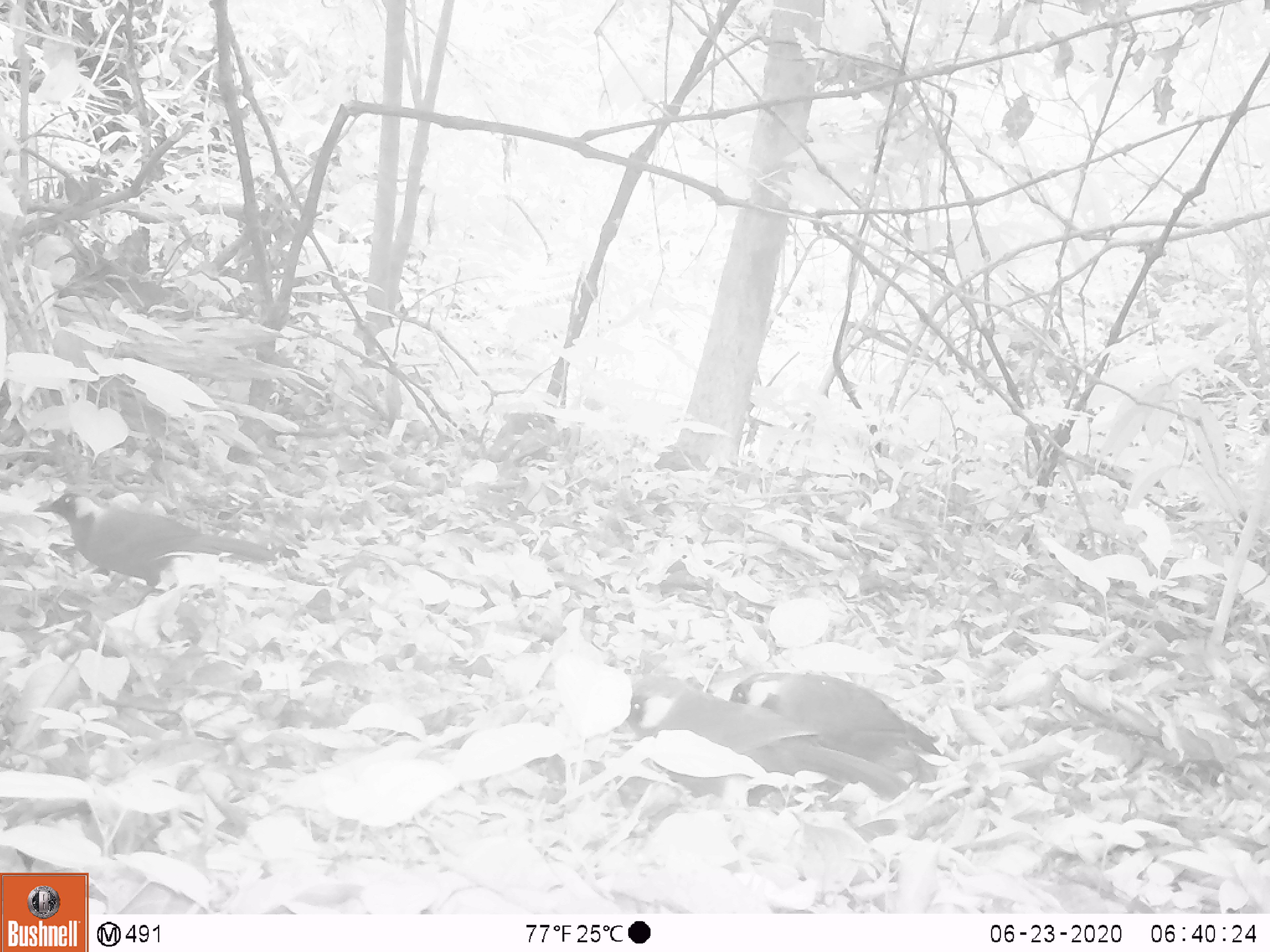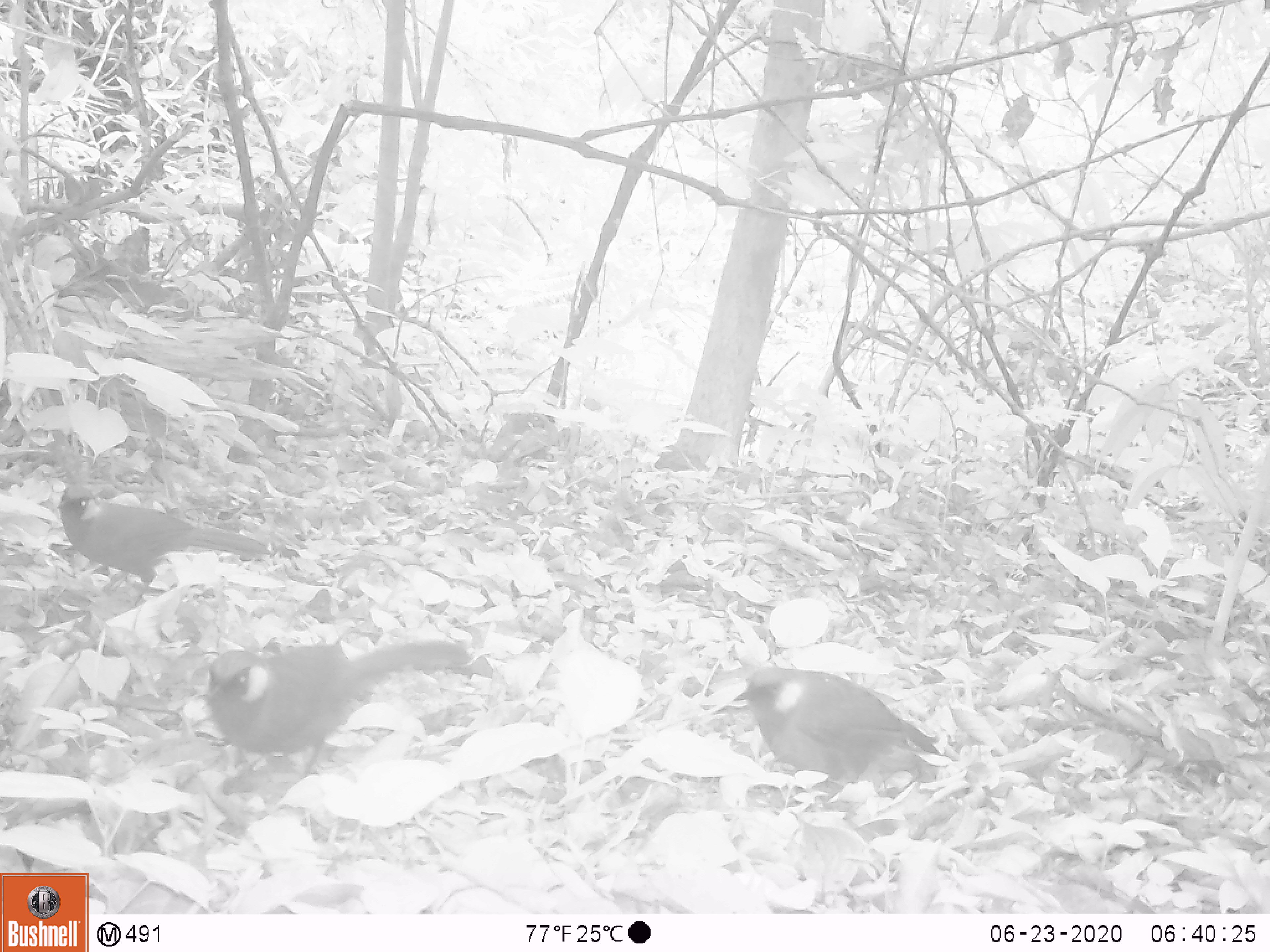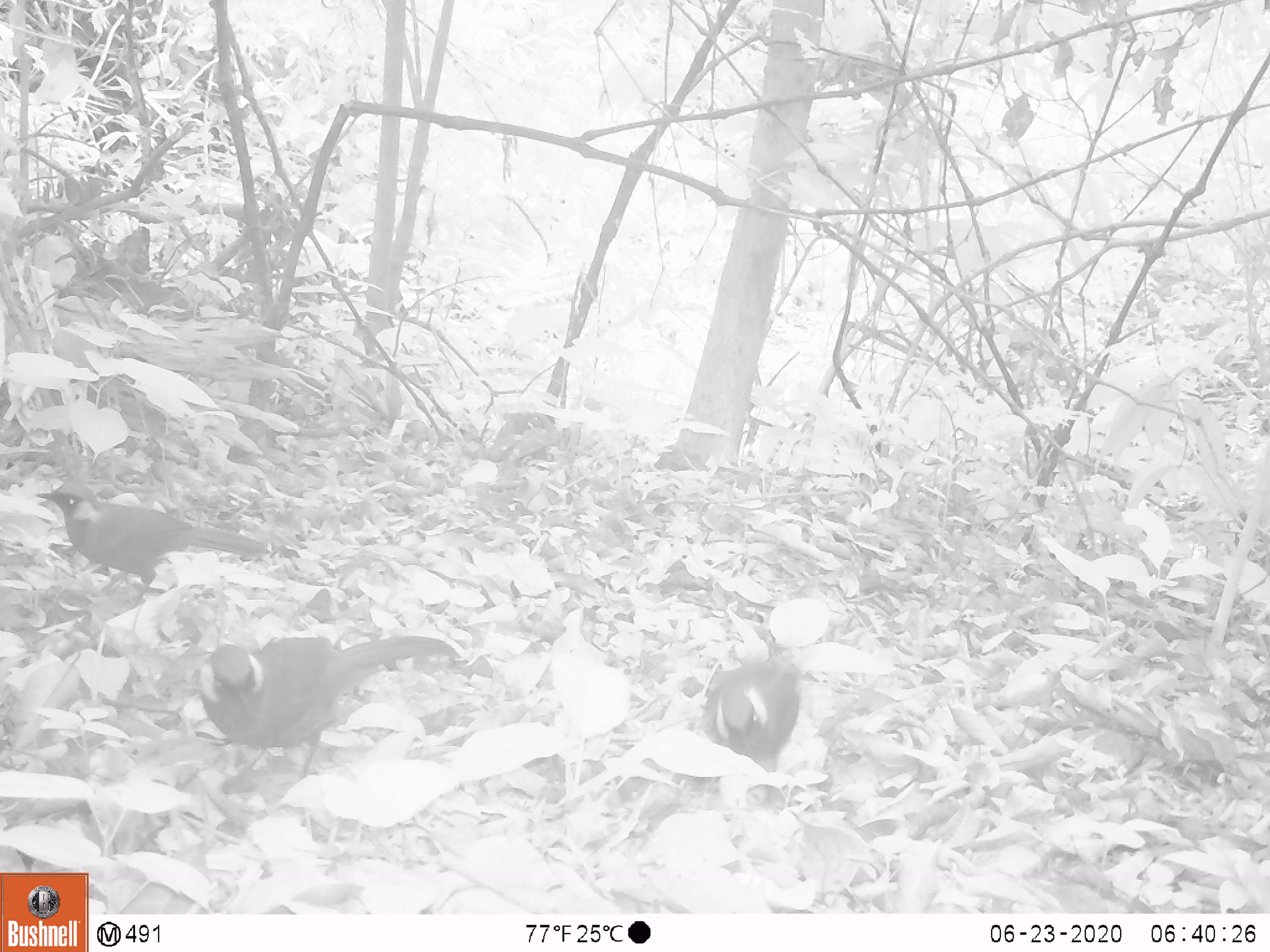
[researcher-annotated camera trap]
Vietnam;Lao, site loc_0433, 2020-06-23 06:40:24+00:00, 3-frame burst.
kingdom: Animalia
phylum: Chordata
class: Aves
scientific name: Aves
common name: bird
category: unidentified bird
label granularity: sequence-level